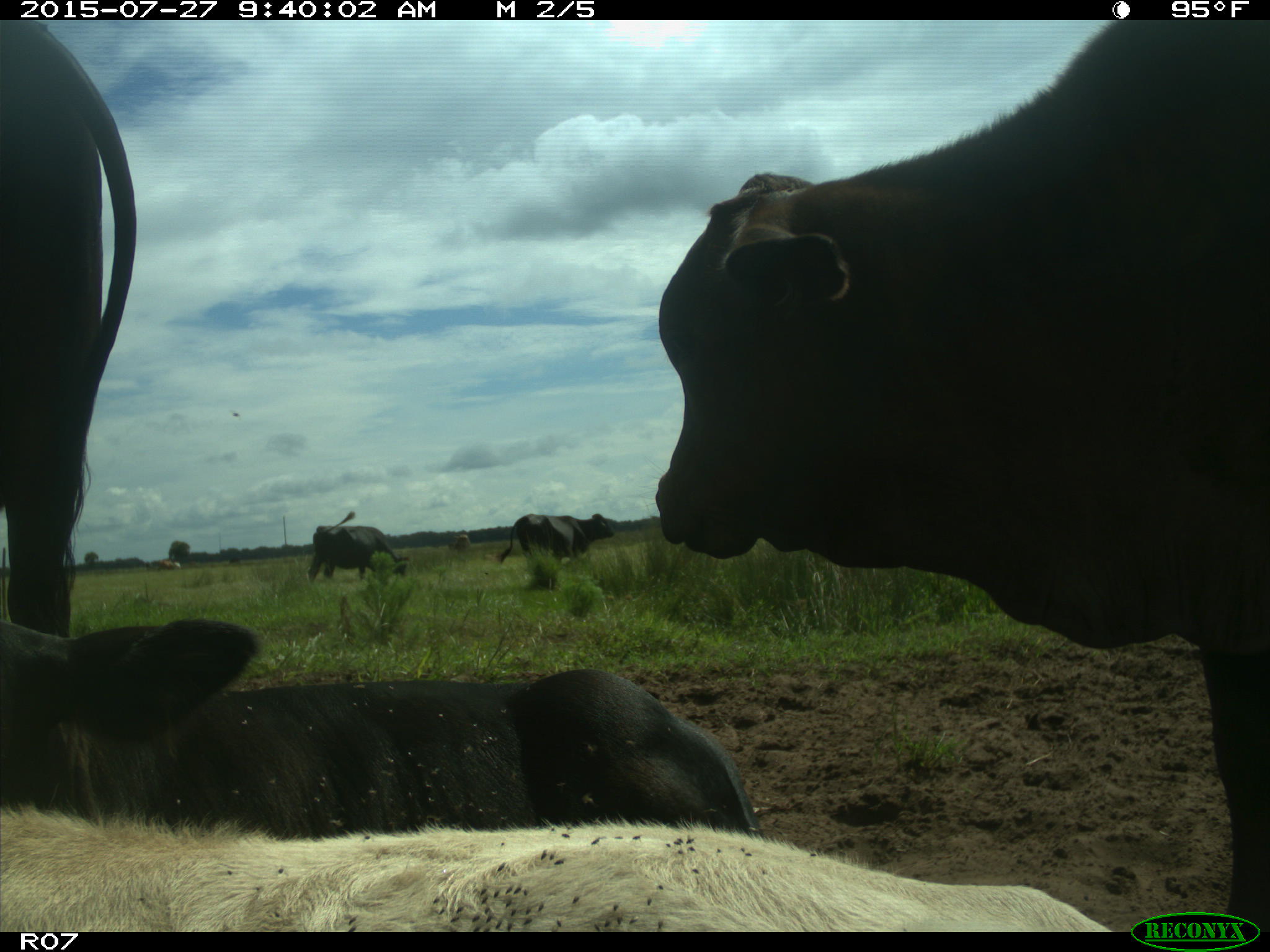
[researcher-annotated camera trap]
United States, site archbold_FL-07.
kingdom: Animalia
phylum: Chordata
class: Mammalia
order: Artiodactyla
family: Bovidae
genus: Bos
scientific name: Bos taurus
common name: domestic cow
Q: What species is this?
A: Bos taurus (domestic cow).